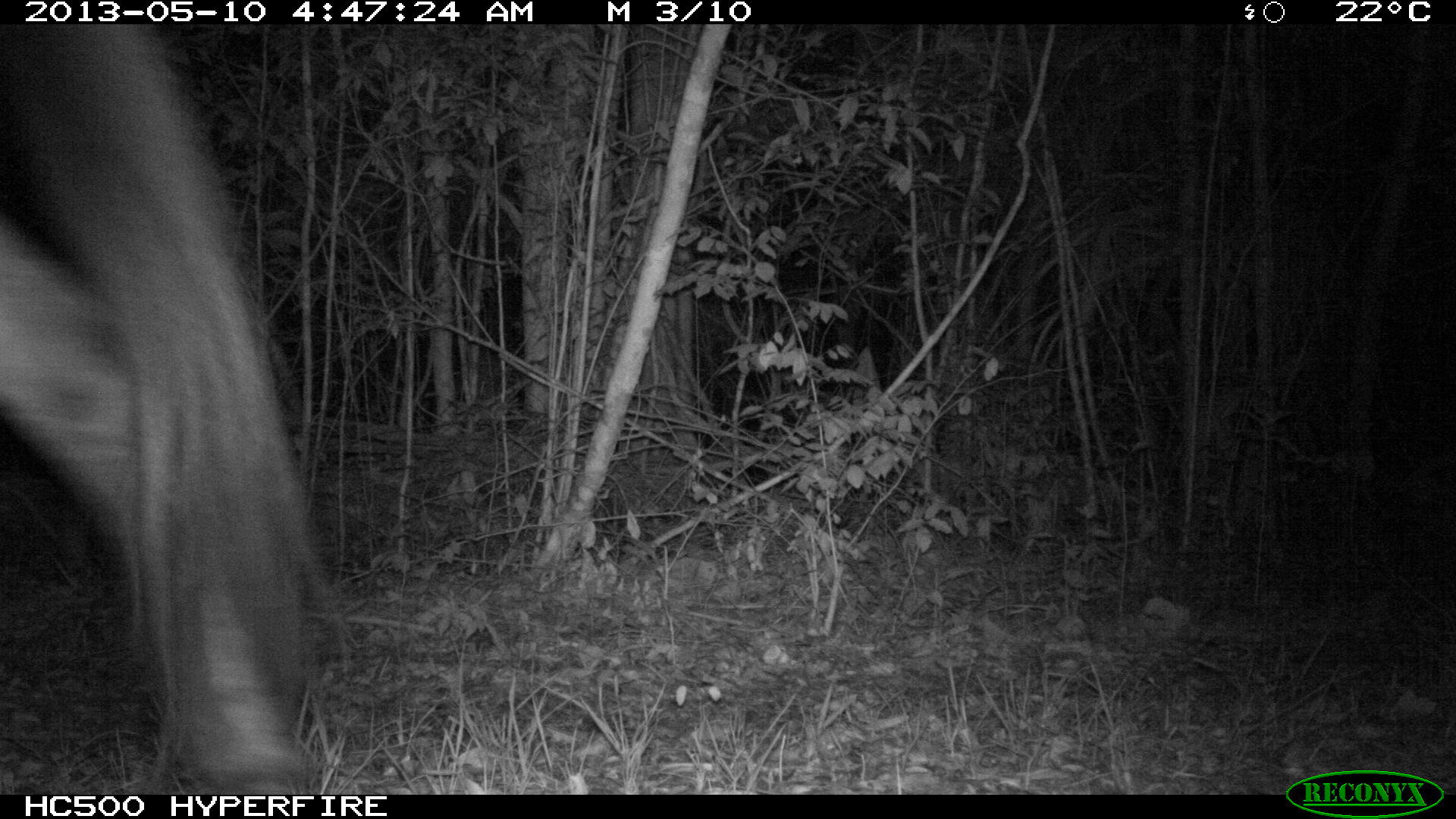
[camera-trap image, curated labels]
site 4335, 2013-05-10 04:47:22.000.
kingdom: Animalia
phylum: Chordata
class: Mammalia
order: Perissodactyla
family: Equidae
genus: Equus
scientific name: Equus ferus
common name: wild horse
Equus ferus (wild horse), count 1.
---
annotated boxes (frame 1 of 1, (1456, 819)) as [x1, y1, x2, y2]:
equus ferus: [0, 24, 319, 795]